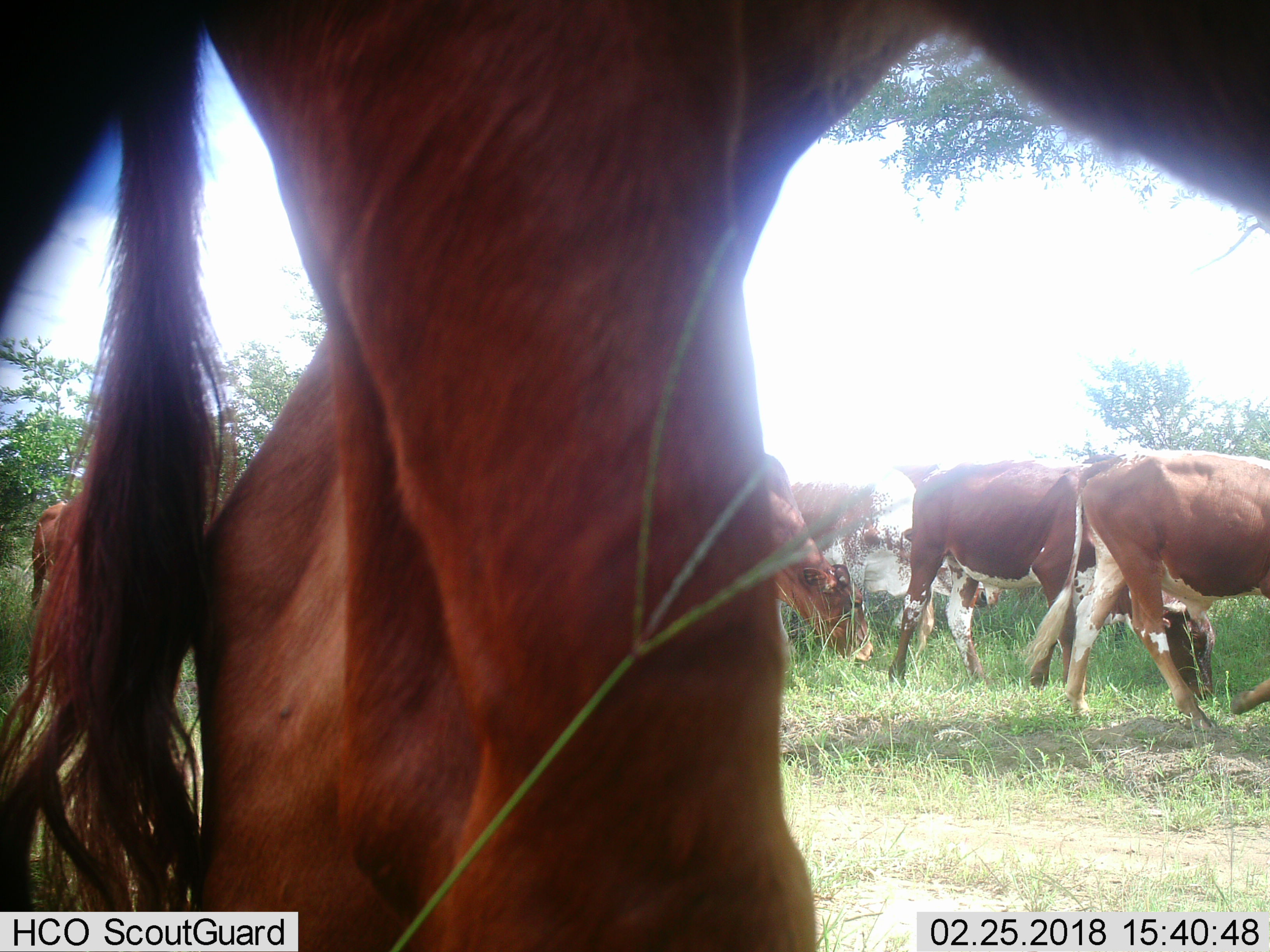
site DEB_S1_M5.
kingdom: Animalia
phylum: Chordata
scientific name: Vertebrata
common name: domestic animal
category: domesticanimal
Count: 6.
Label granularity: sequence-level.